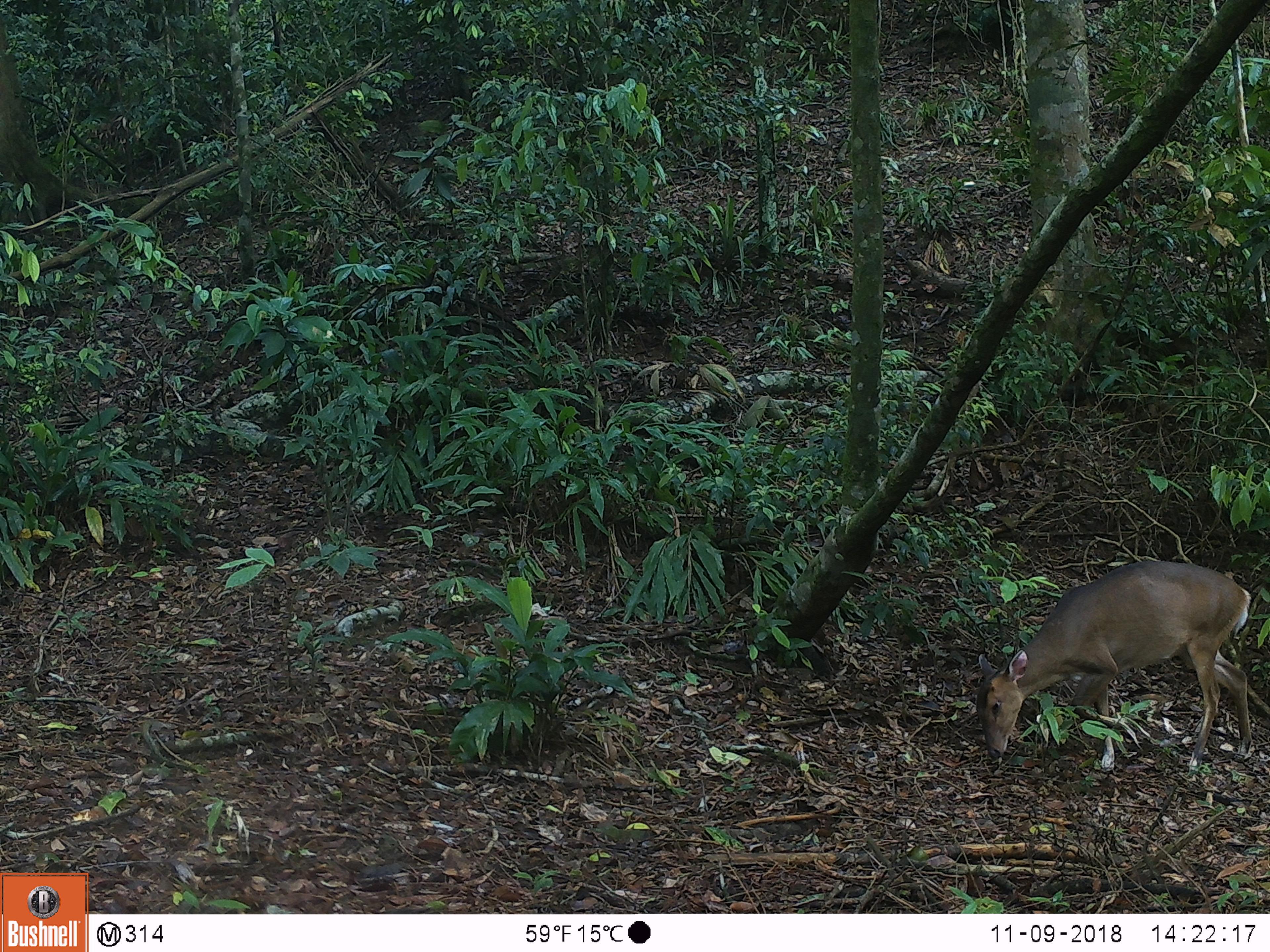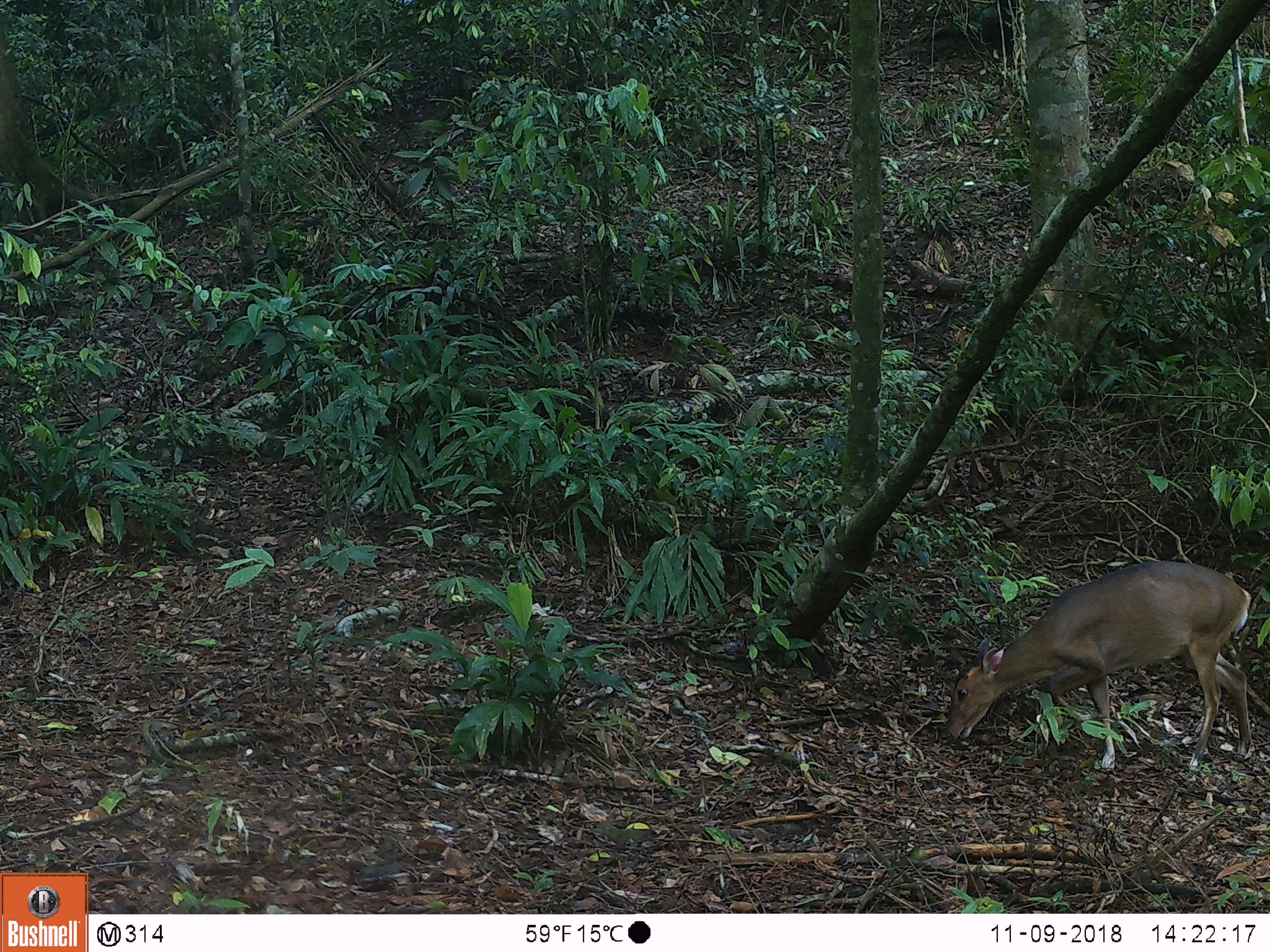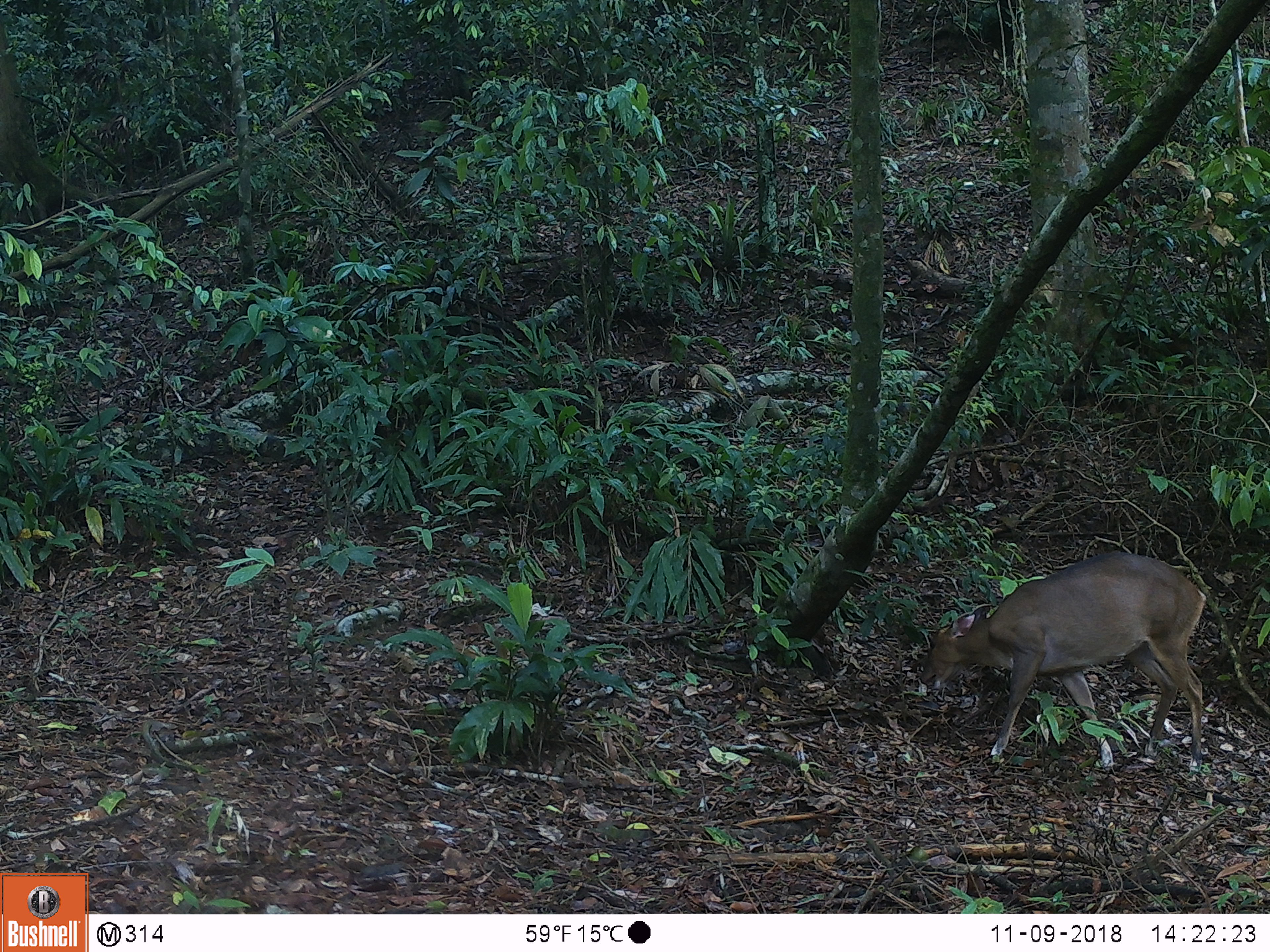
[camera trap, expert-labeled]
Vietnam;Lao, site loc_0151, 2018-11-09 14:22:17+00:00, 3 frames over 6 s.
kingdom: Animalia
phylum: Chordata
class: Mammalia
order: Artiodactyla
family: Cervidae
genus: Muntiacus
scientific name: Muntiacus vuquangensis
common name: large-antlered muntjac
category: large antlered muntjac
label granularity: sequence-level